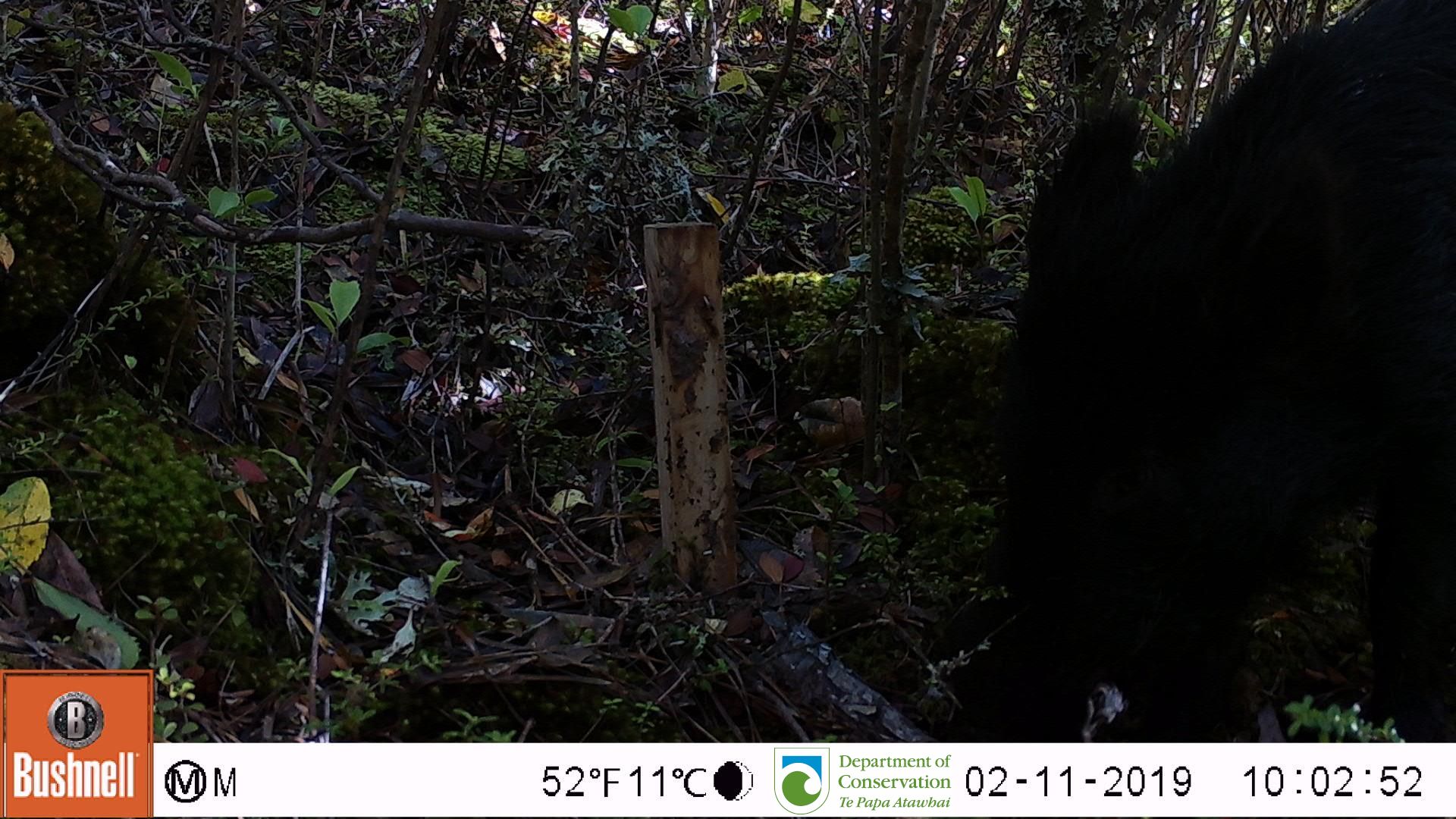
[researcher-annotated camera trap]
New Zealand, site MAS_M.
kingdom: Animalia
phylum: Chordata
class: Mammalia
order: Artiodactyla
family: Suidae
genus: Sus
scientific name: Sus scrofa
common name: pig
Pig (Sus scrofa).